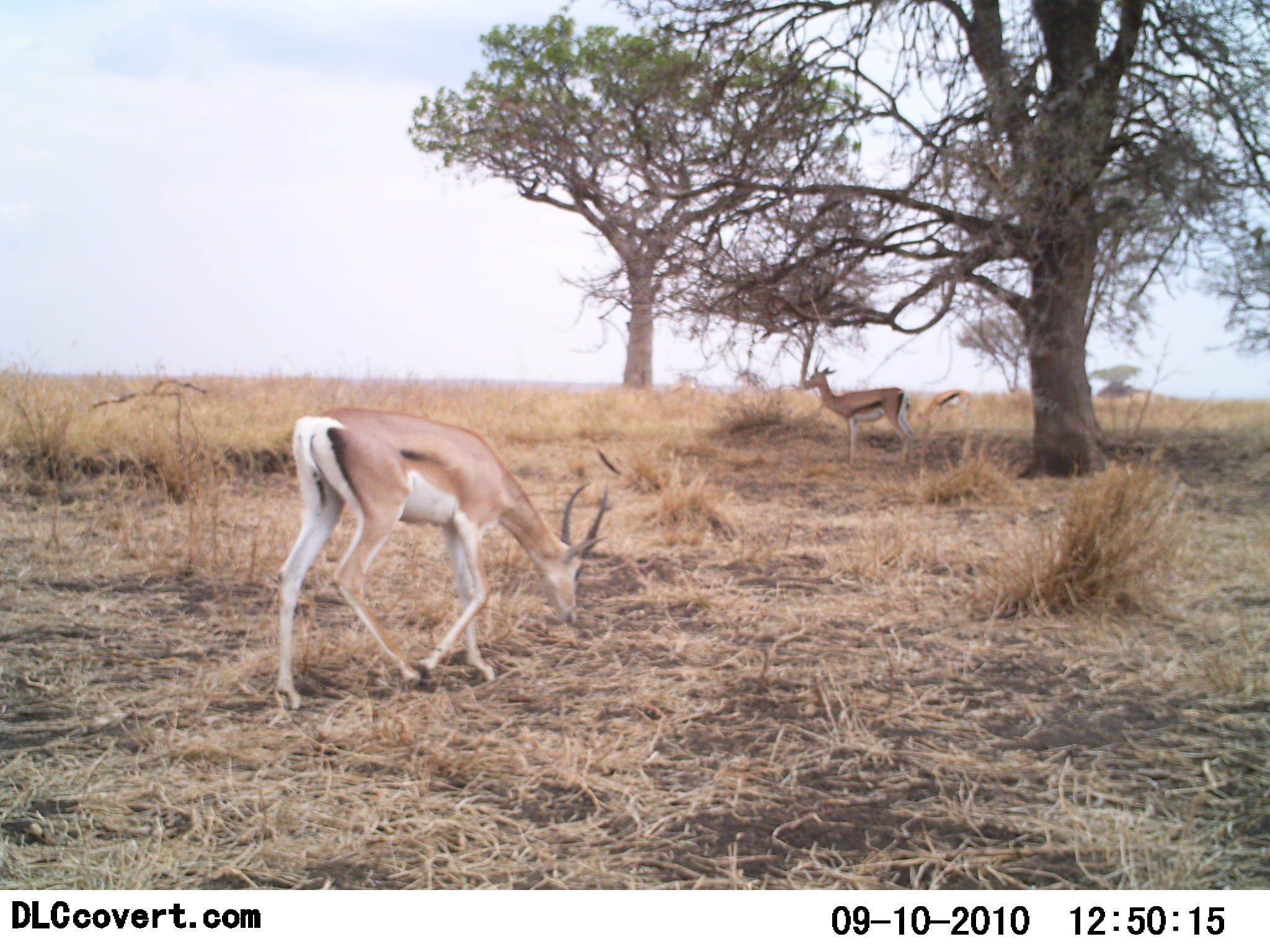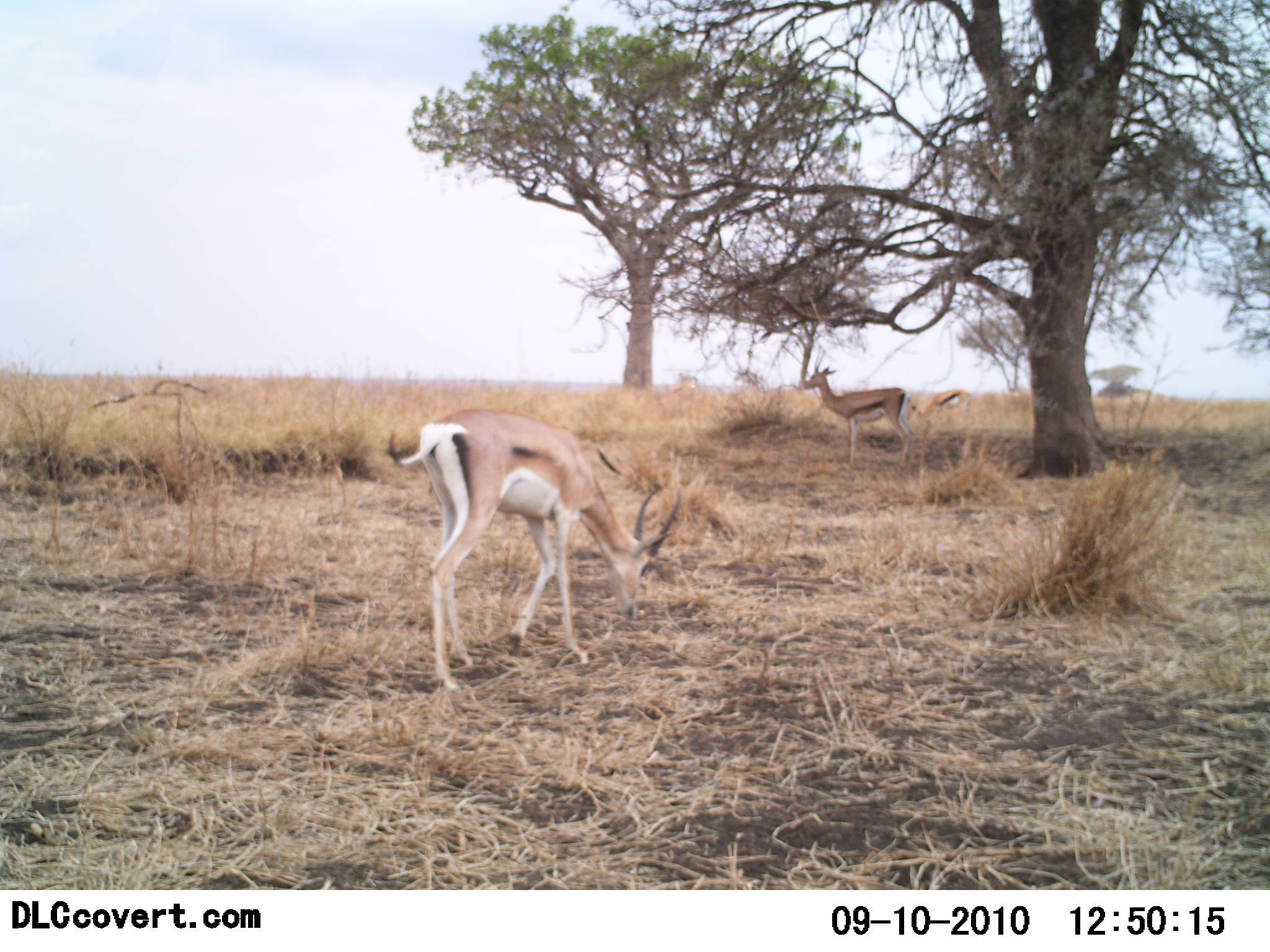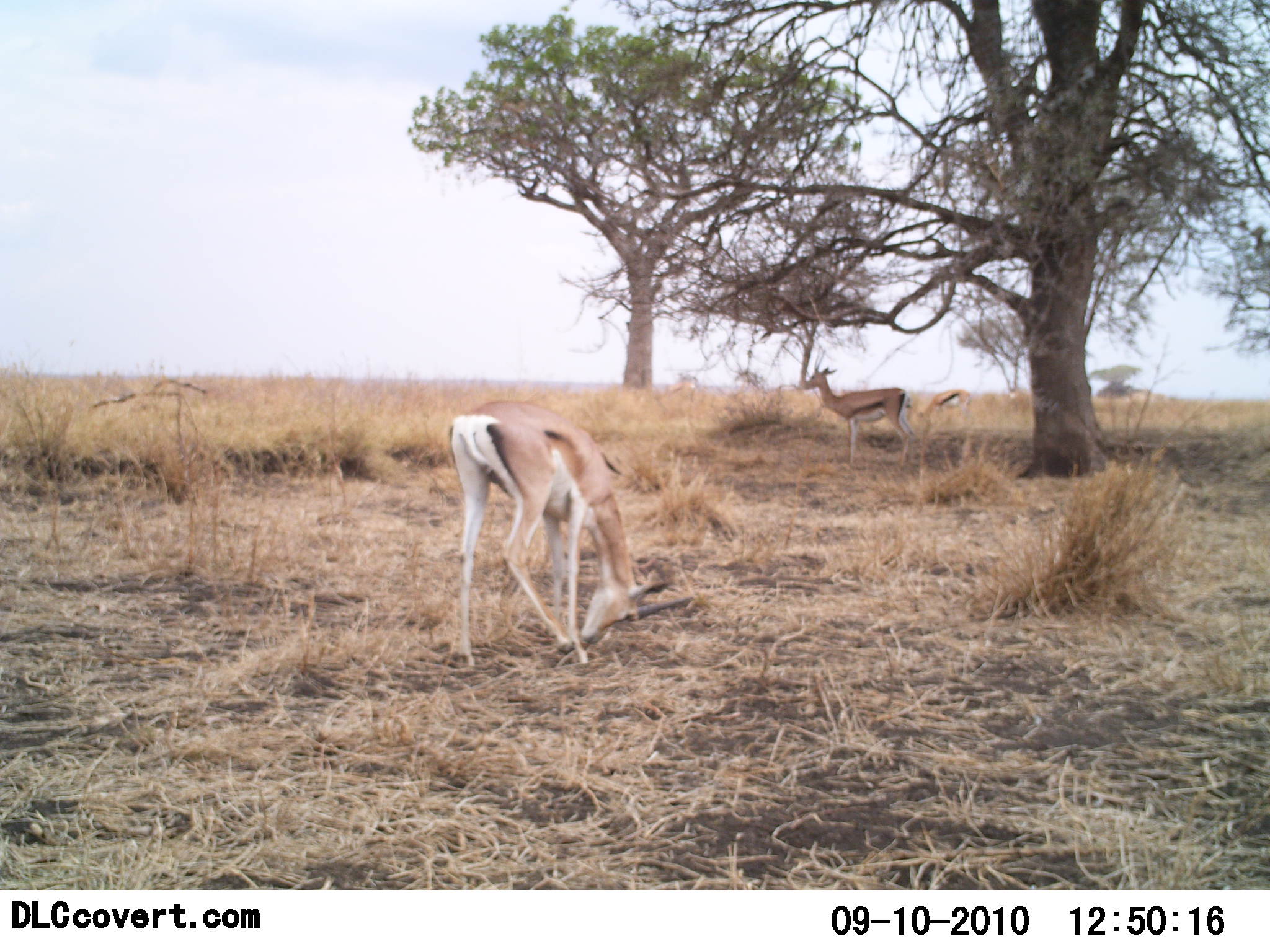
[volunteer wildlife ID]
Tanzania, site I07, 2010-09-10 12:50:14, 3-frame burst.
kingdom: Animalia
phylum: Chordata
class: Mammalia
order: Artiodactyla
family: Bovidae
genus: Eudorcas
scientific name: Eudorcas thomsonii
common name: thomson's gazelle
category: gazellethomsons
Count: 3.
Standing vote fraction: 83%.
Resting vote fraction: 0%.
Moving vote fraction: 22%.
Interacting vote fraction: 0%.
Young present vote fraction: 0%.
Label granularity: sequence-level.